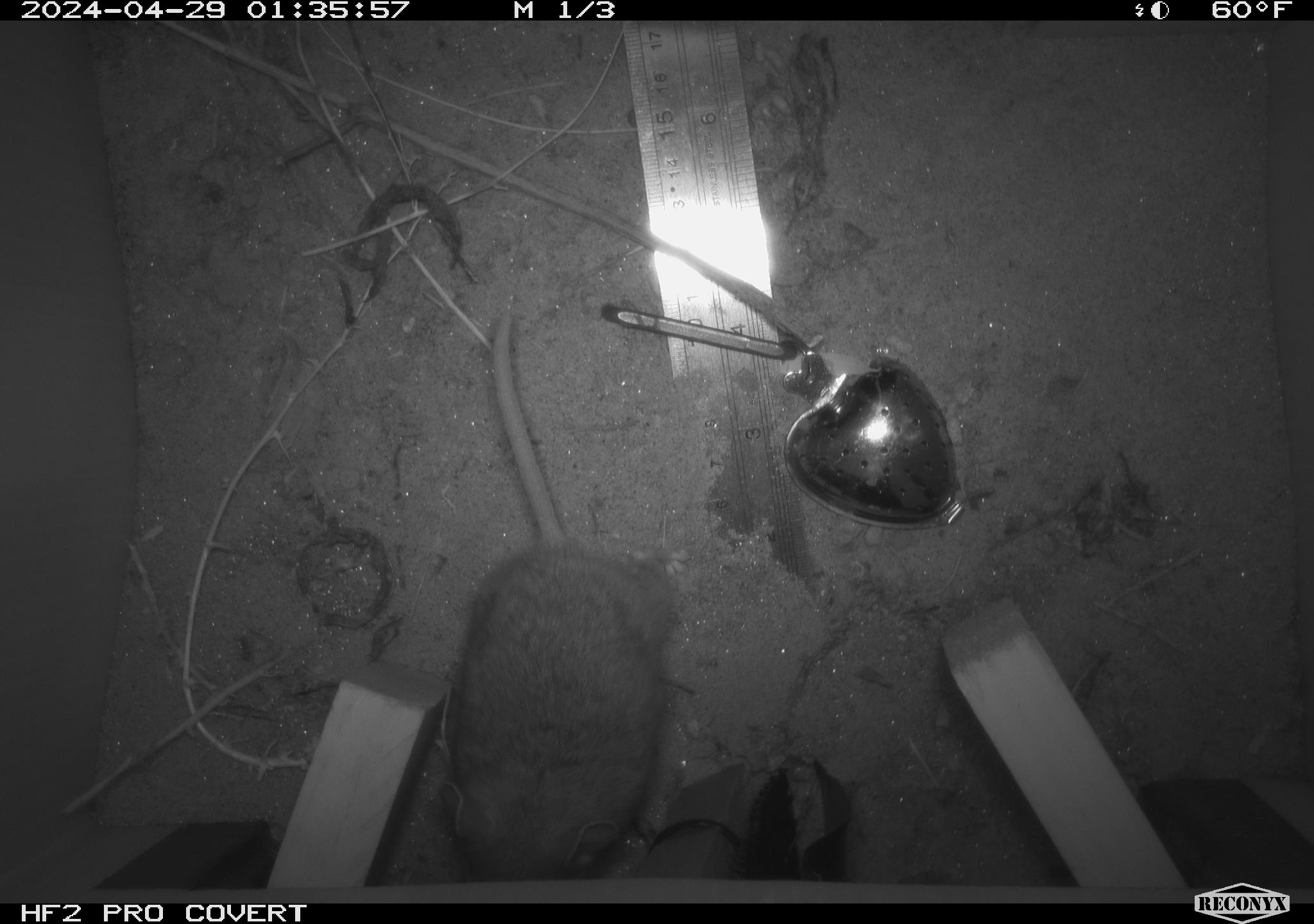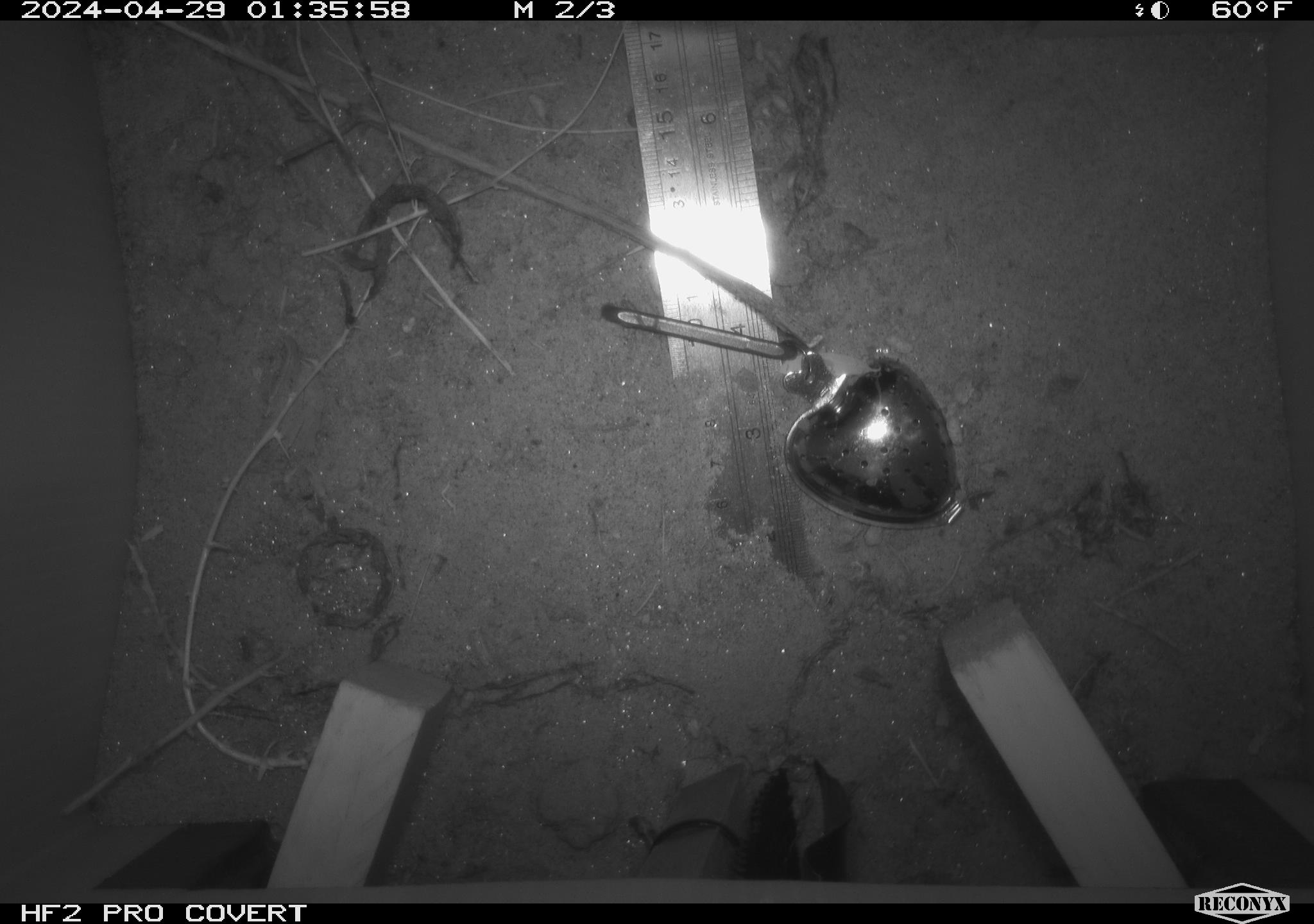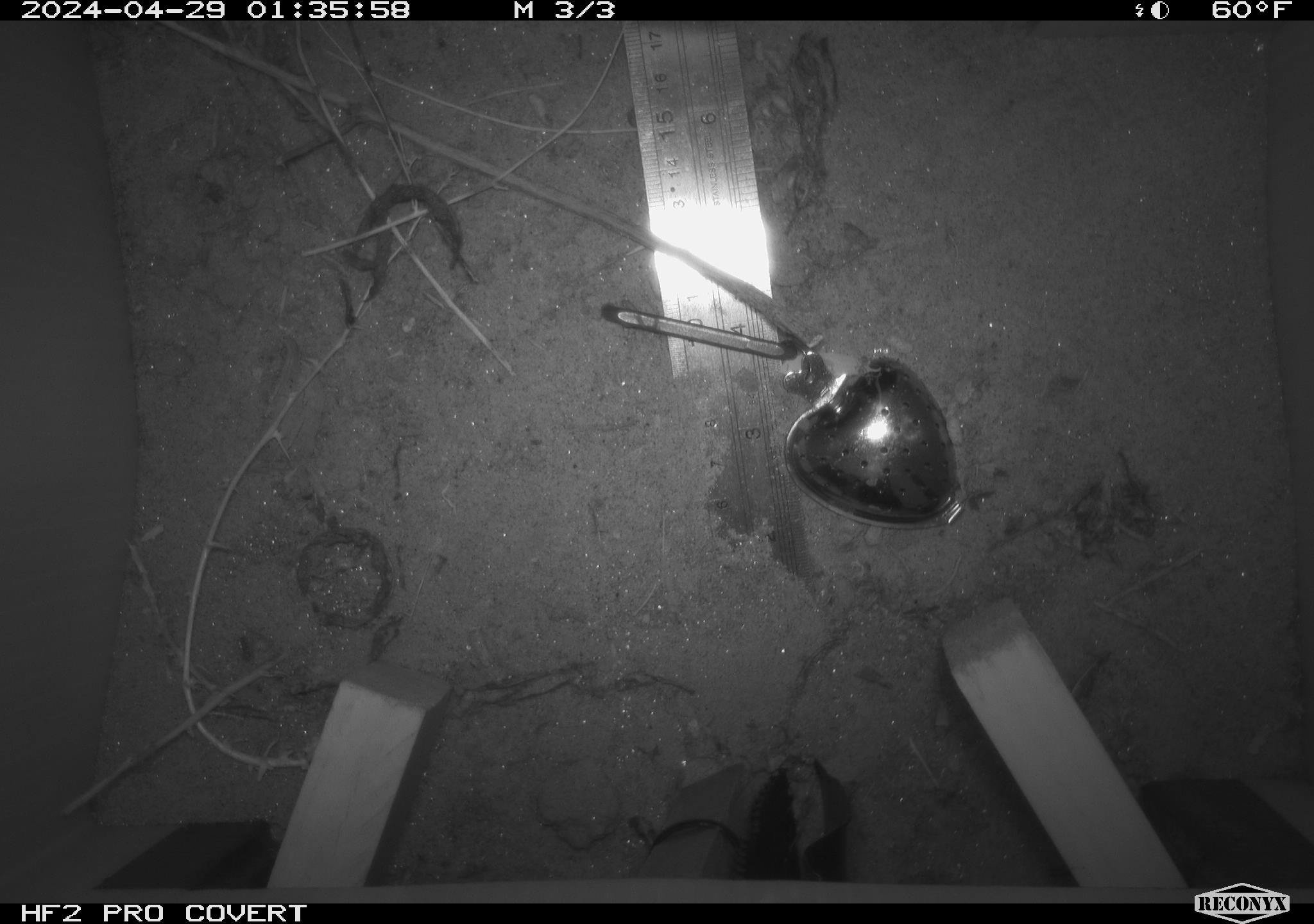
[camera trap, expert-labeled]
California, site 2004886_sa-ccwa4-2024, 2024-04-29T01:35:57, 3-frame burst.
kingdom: Animalia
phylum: Chordata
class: Mammalia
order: Rodentia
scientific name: Rodentia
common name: woodrat or rat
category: woodrat or rat species